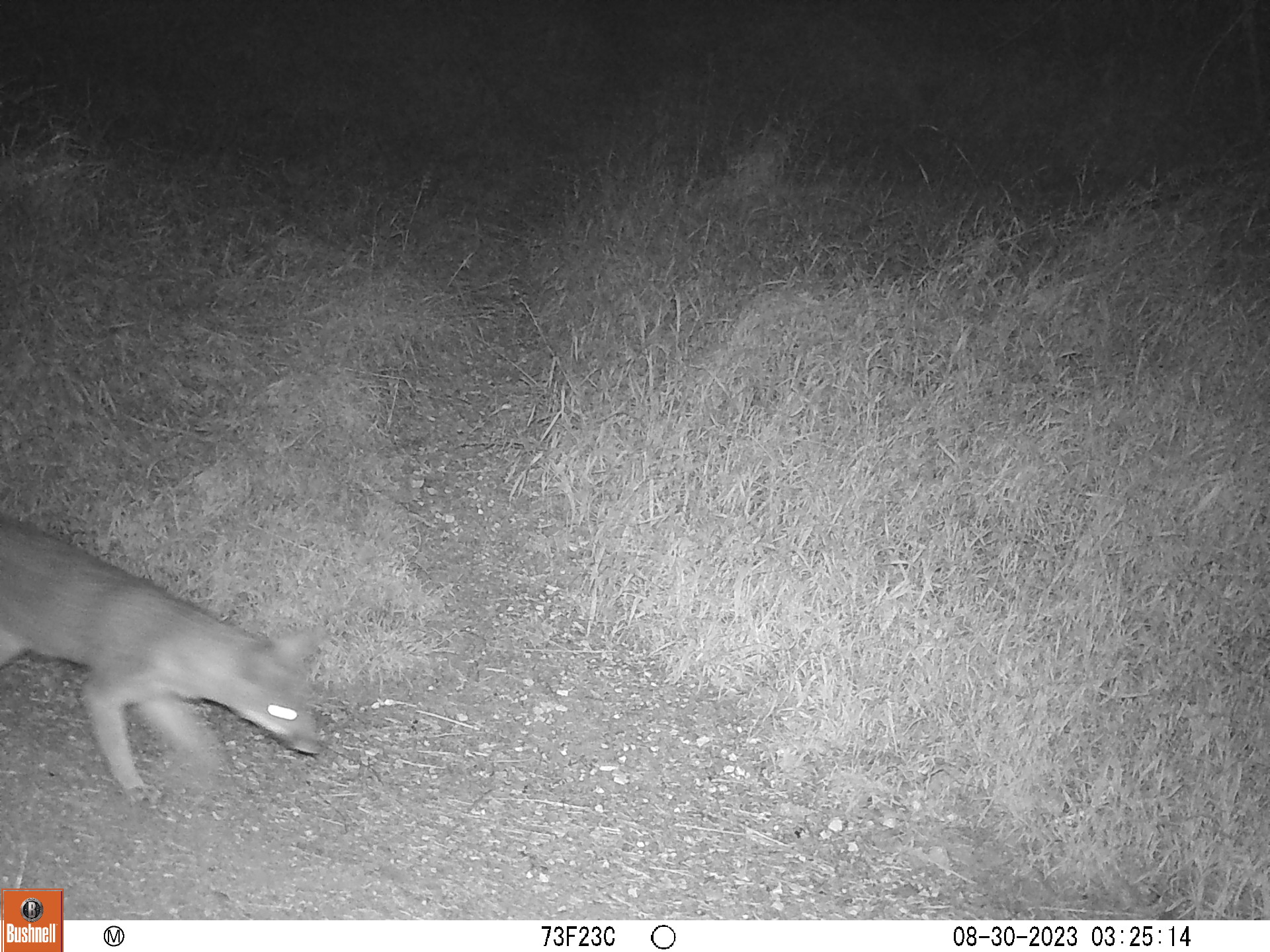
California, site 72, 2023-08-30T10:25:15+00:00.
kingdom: Animalia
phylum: Chordata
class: Mammalia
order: Carnivora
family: Canidae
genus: Urocyon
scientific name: Urocyon cinereoargenteus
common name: gray fox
Gray fox (Urocyon cinereoargenteus).